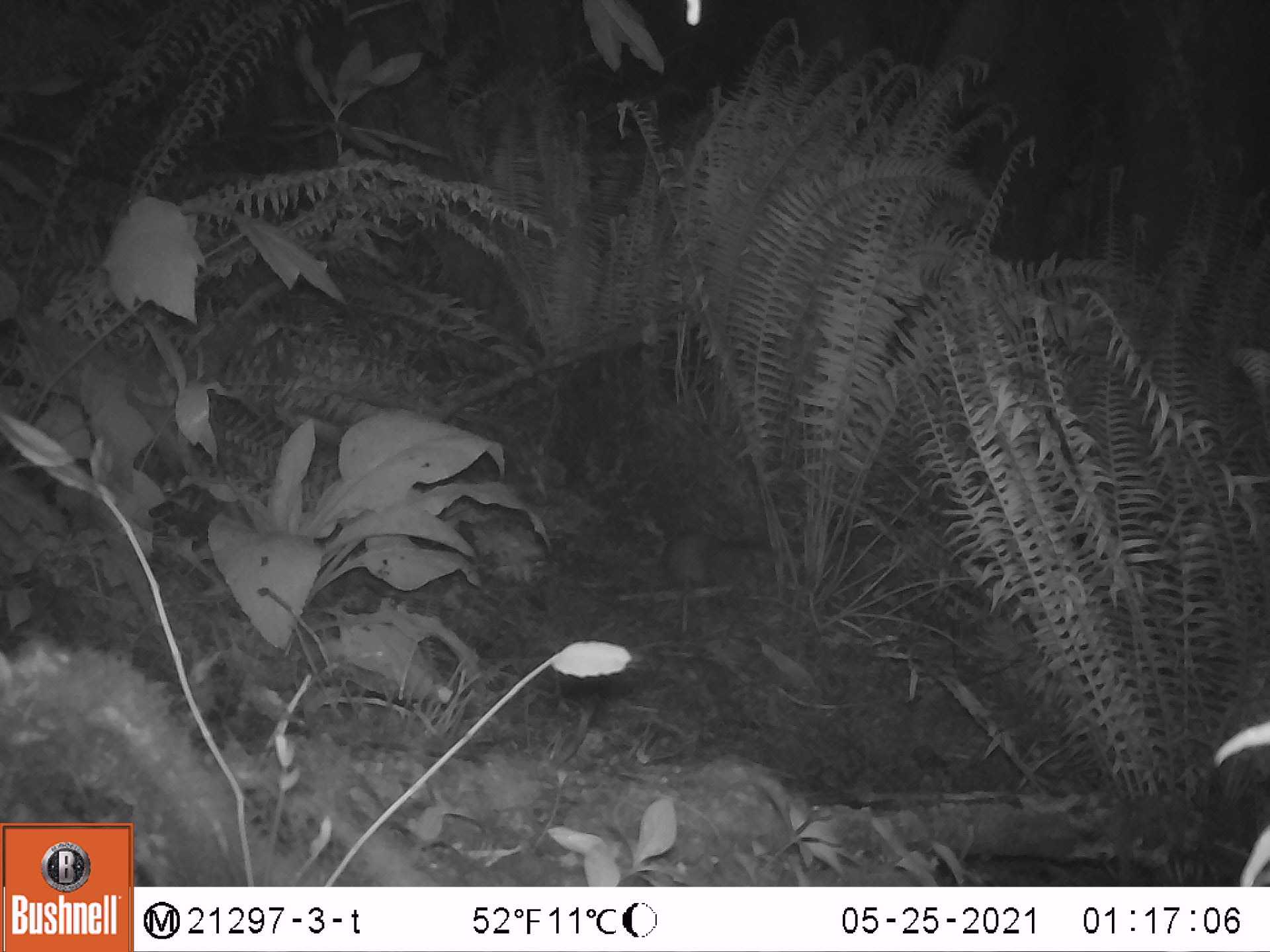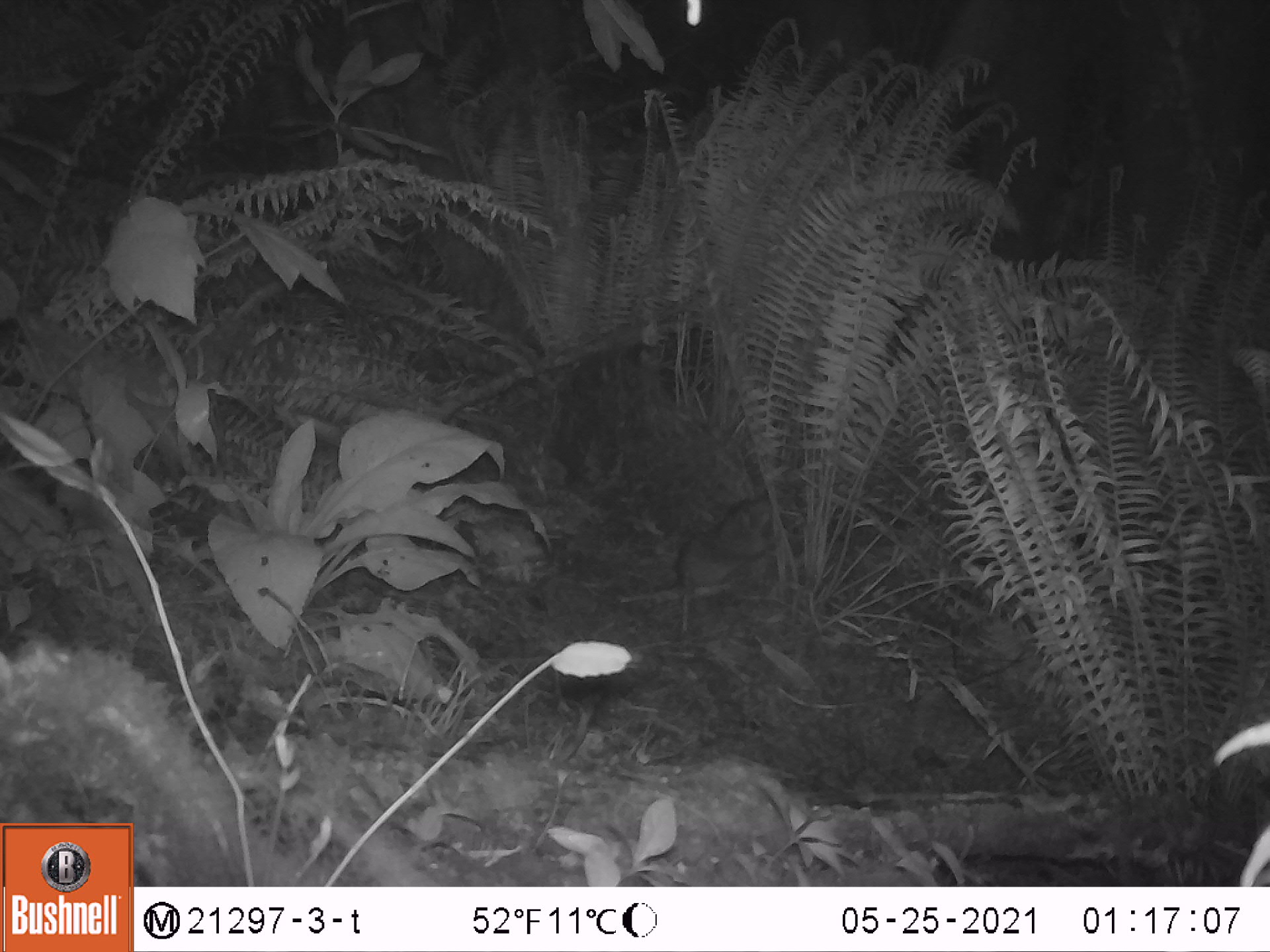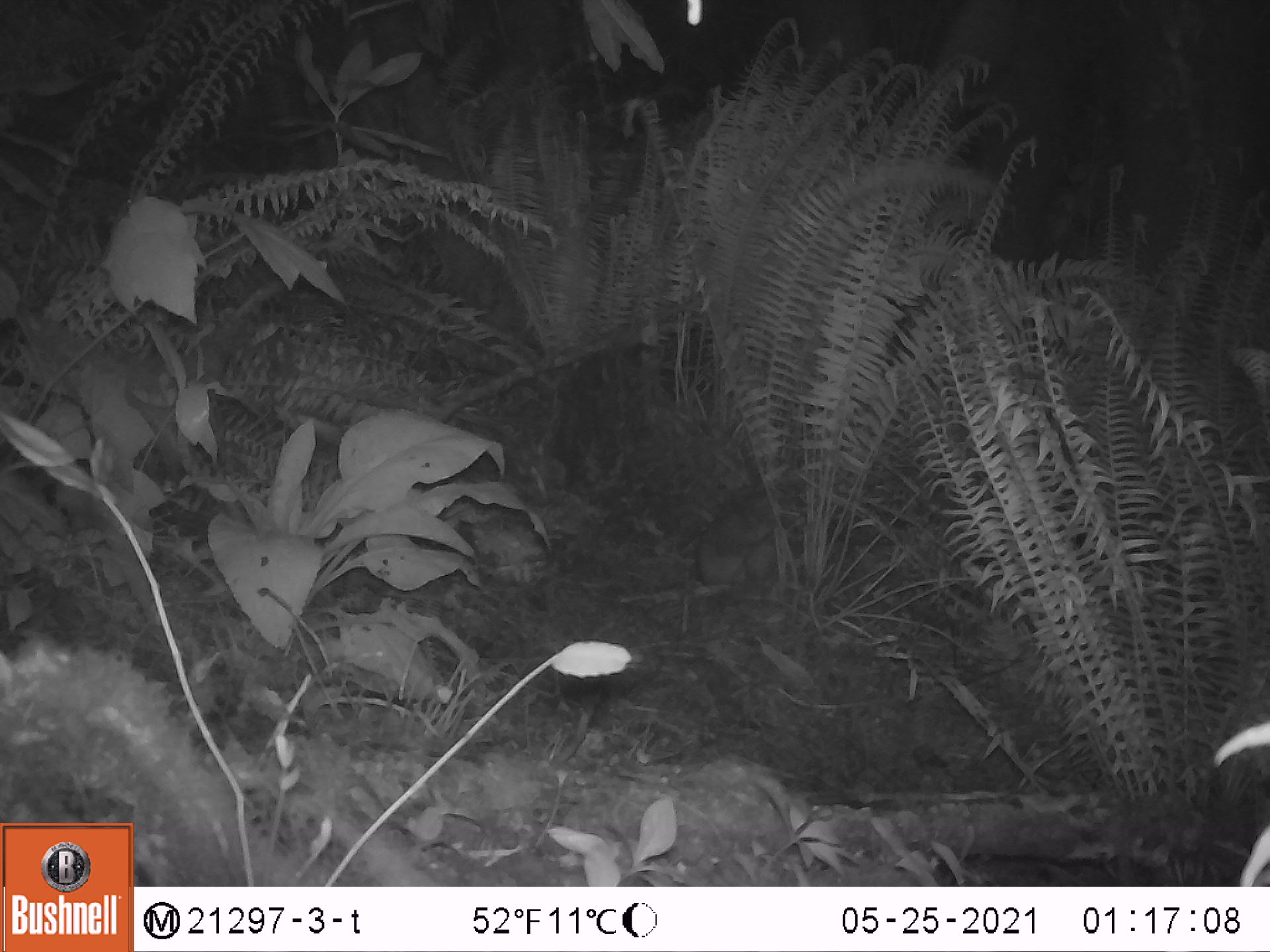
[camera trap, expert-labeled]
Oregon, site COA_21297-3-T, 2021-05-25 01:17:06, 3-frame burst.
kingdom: Animalia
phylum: Chordata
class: Mammalia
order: Rodentia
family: Aplodontiidae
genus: Aplodontia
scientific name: Aplodontia rufa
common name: mountain beaver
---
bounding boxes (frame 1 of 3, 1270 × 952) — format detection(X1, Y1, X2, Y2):
mountain beaver: detection(661, 524, 720, 594)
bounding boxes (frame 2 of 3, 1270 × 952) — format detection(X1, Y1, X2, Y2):
mountain beaver: detection(670, 494, 778, 592)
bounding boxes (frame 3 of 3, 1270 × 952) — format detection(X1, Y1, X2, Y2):
mountain beaver: detection(688, 482, 786, 587)